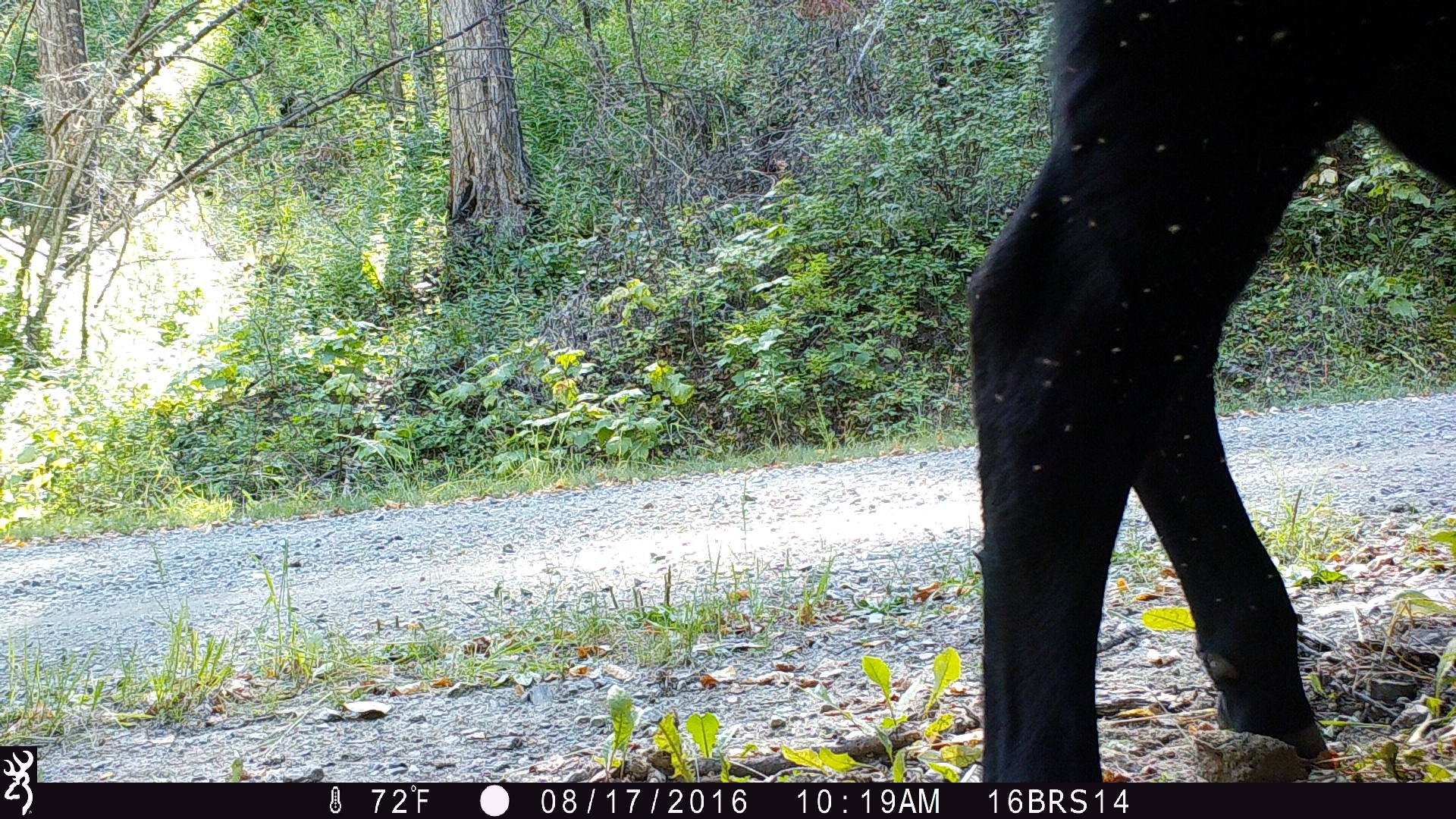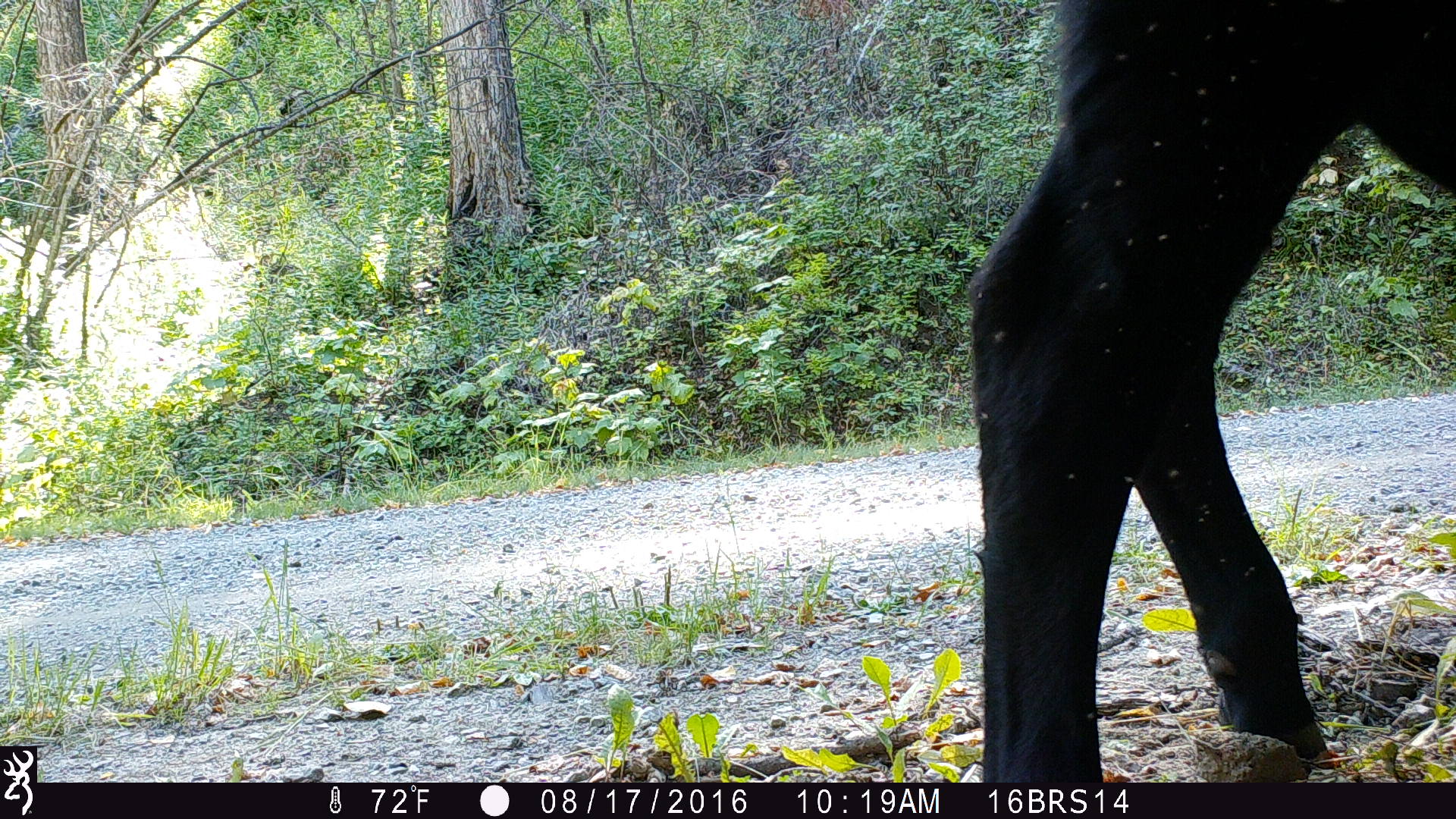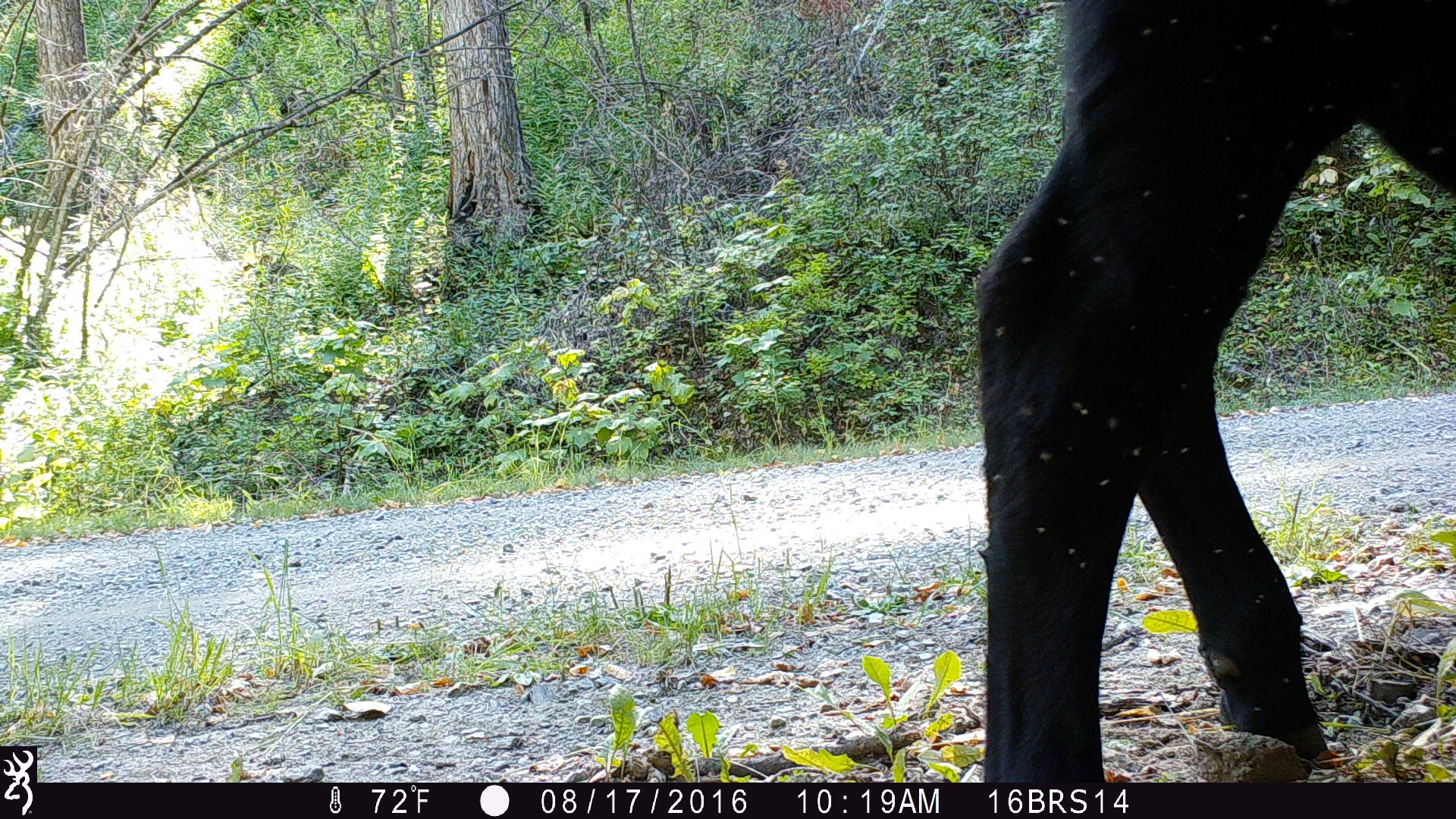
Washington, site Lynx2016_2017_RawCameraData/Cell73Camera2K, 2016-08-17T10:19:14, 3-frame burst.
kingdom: Animalia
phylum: Chordata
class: Mammalia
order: Artiodactyla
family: Bovidae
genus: Bos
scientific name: Bos taurus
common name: domestic cattle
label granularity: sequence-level